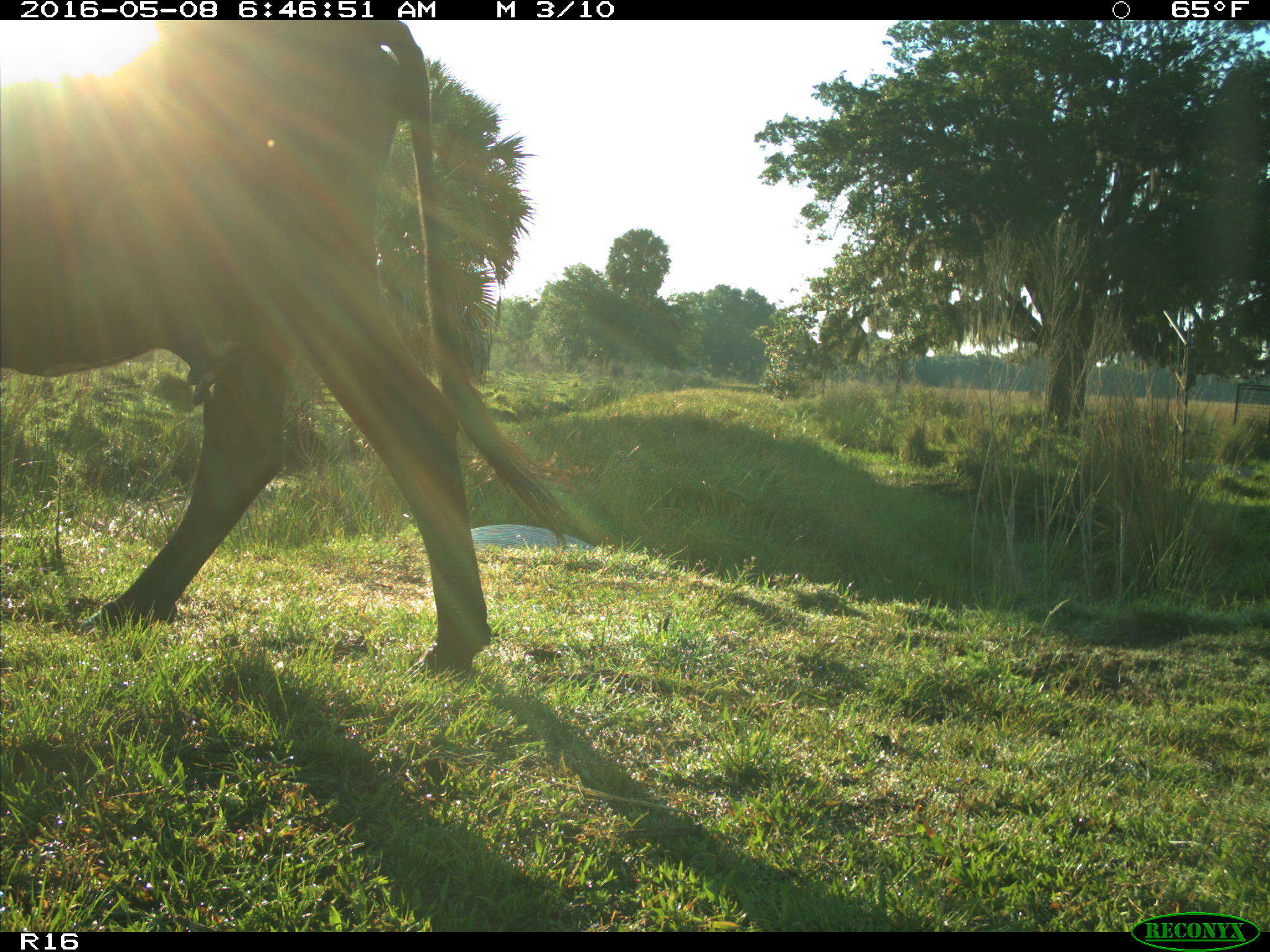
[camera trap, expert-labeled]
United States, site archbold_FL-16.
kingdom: Animalia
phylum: Chordata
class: Mammalia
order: Artiodactyla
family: Bovidae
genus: Bos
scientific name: Bos taurus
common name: domestic cow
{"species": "Bos taurus (domestic cow)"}